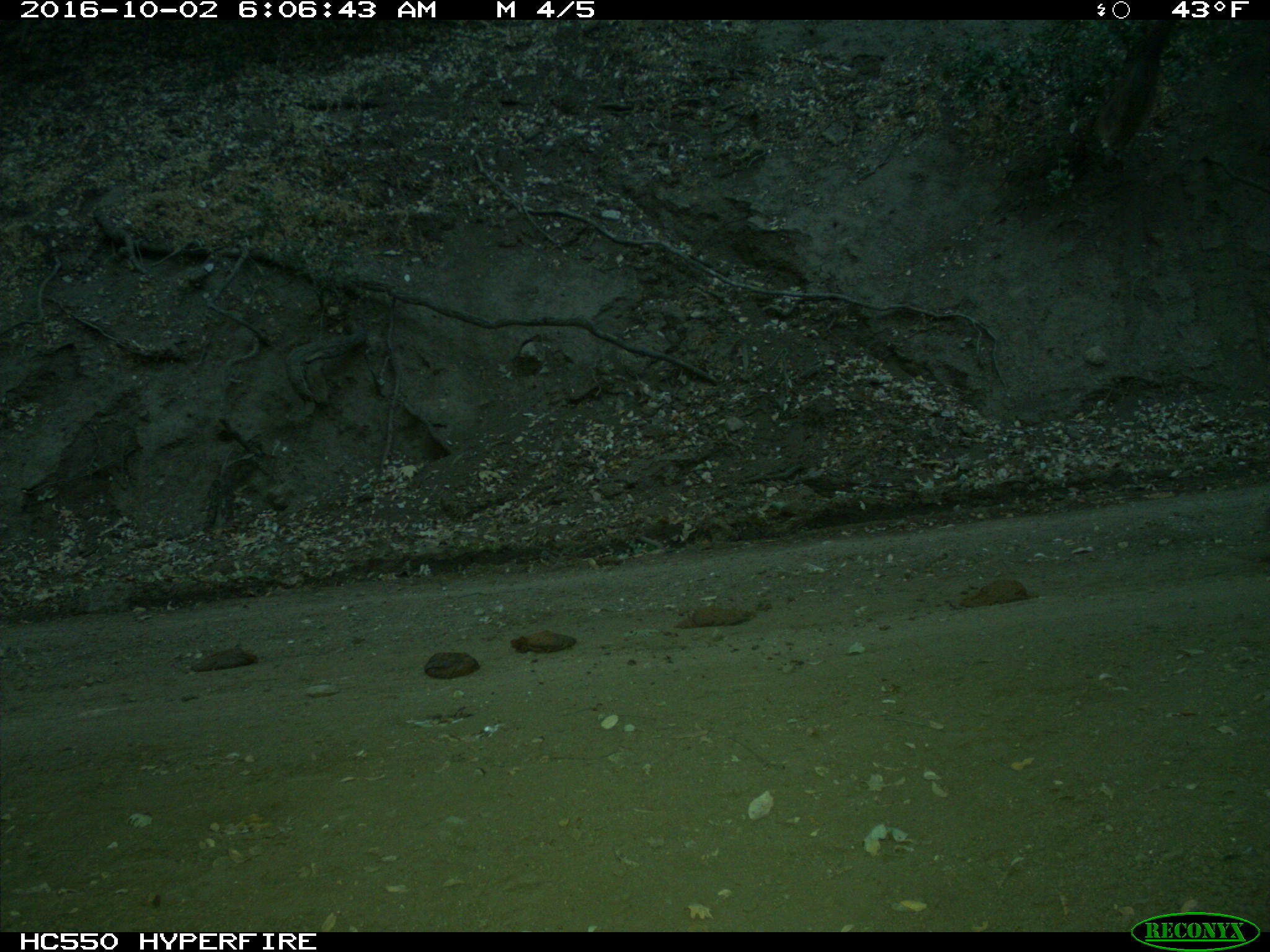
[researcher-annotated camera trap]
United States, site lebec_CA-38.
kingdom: Animalia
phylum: Chordata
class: Mammalia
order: Artiodactyla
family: Bovidae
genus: Bos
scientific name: Bos taurus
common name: domestic cow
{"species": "Bos taurus (domestic cow)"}